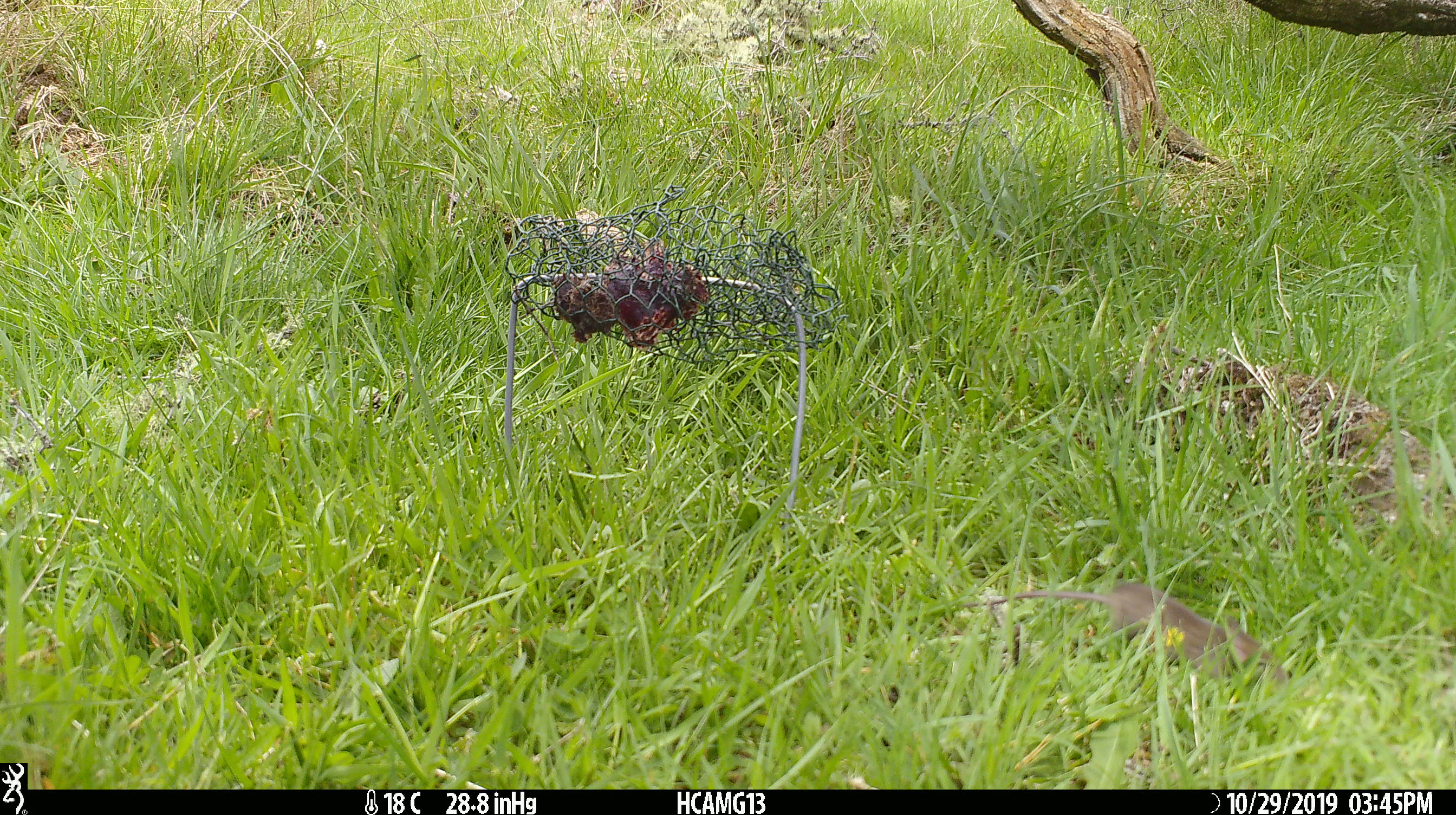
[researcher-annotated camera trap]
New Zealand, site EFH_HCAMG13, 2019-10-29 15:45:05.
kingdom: Animalia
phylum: Chordata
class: Mammalia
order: Rodentia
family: Muridae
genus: Mus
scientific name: Mus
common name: mouse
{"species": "mouse (Mus)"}